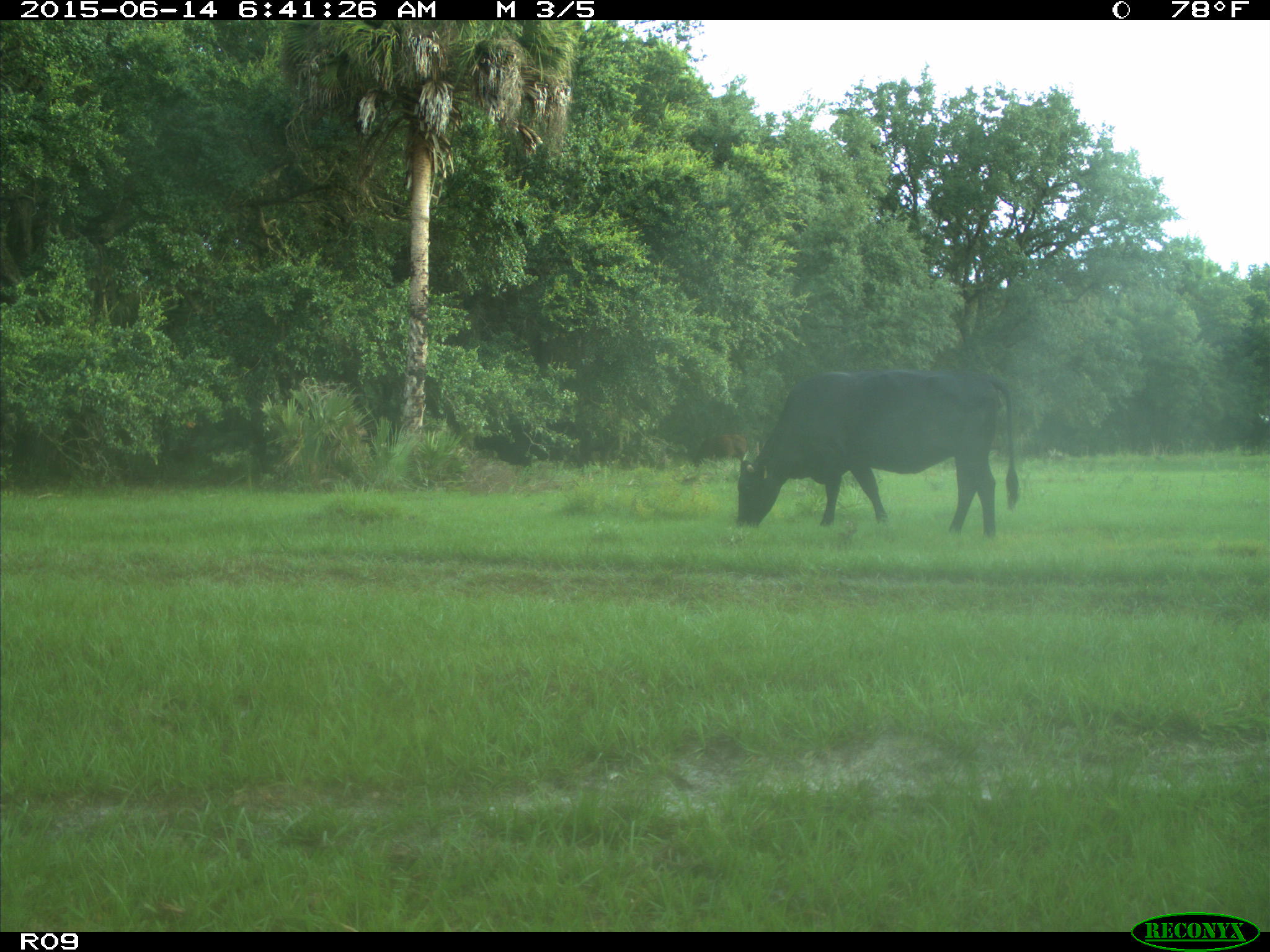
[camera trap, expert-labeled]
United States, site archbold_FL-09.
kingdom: Animalia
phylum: Chordata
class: Mammalia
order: Artiodactyla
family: Bovidae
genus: Bos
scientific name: Bos taurus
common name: domestic cow